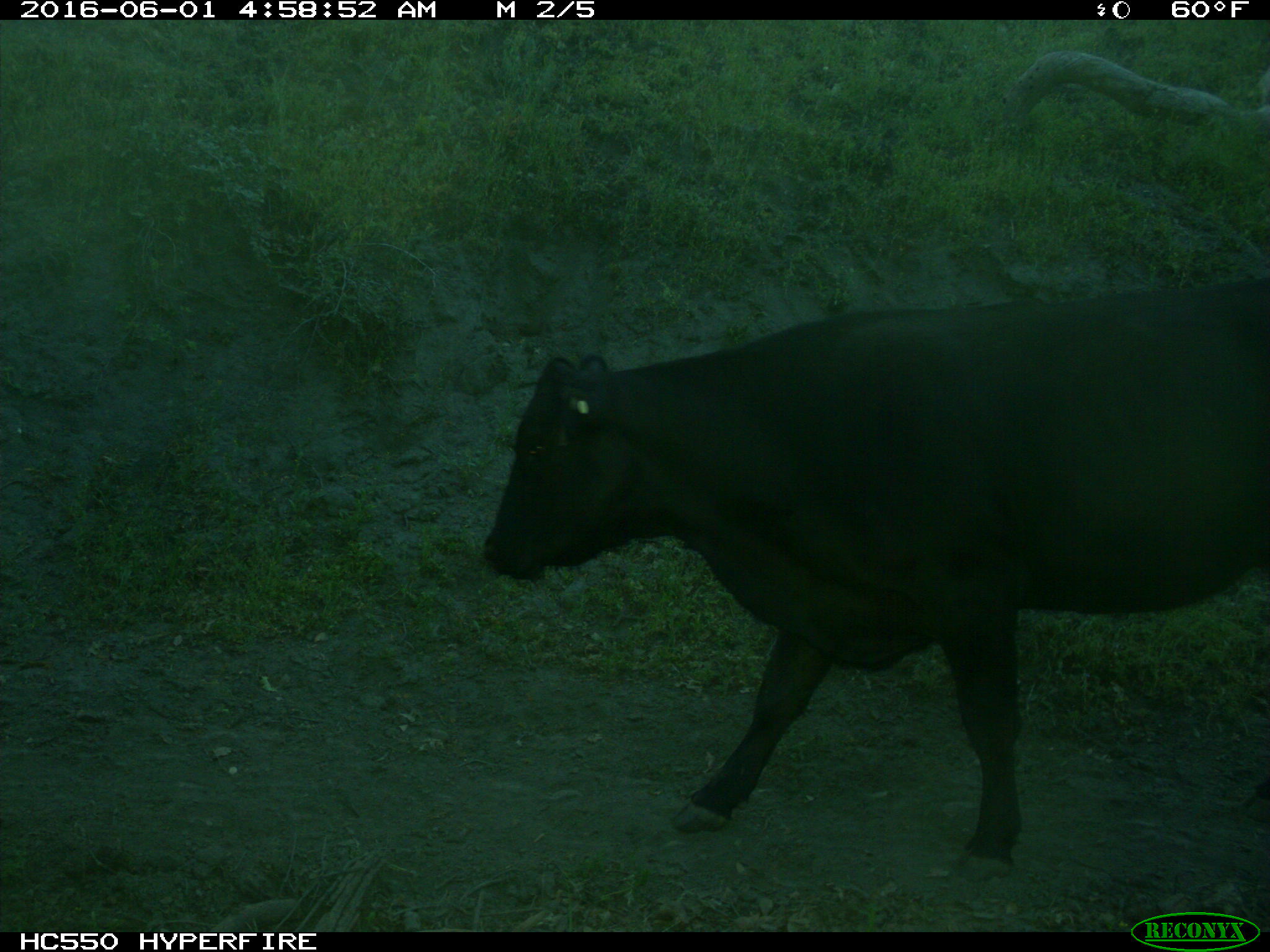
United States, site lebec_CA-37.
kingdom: Animalia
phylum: Chordata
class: Mammalia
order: Artiodactyla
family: Bovidae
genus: Bos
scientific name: Bos taurus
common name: domestic cow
Bos taurus (domestic cow).